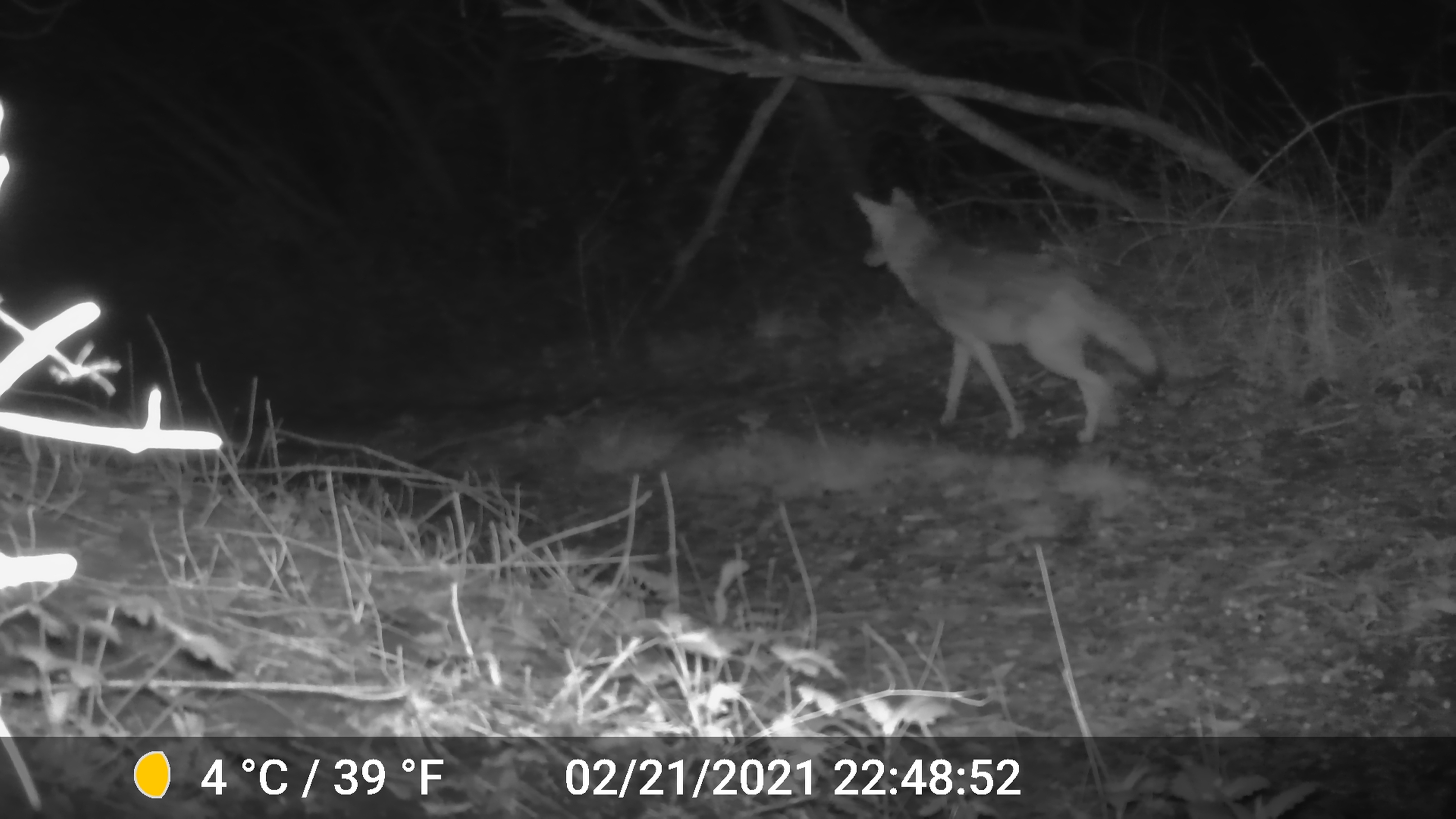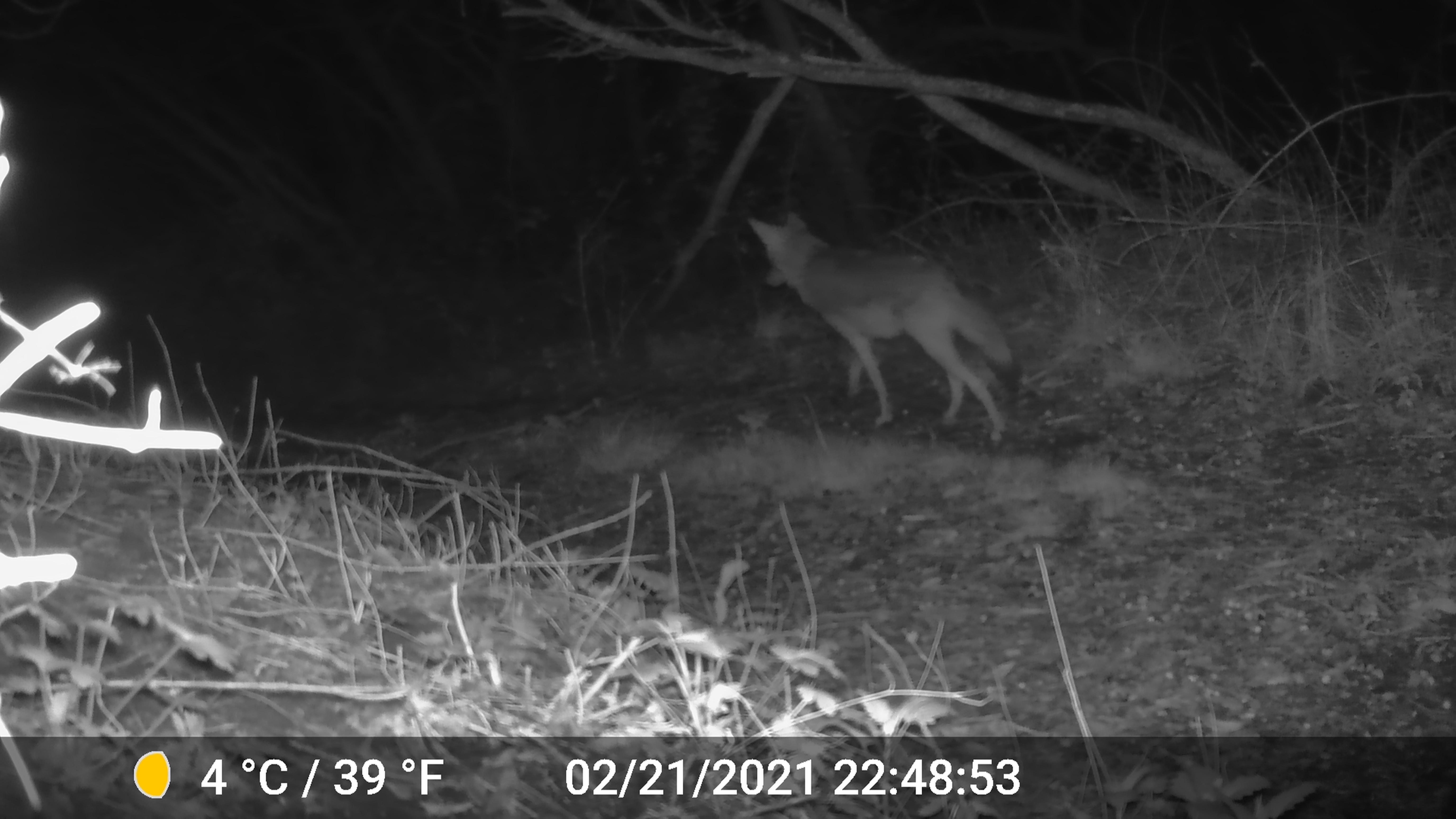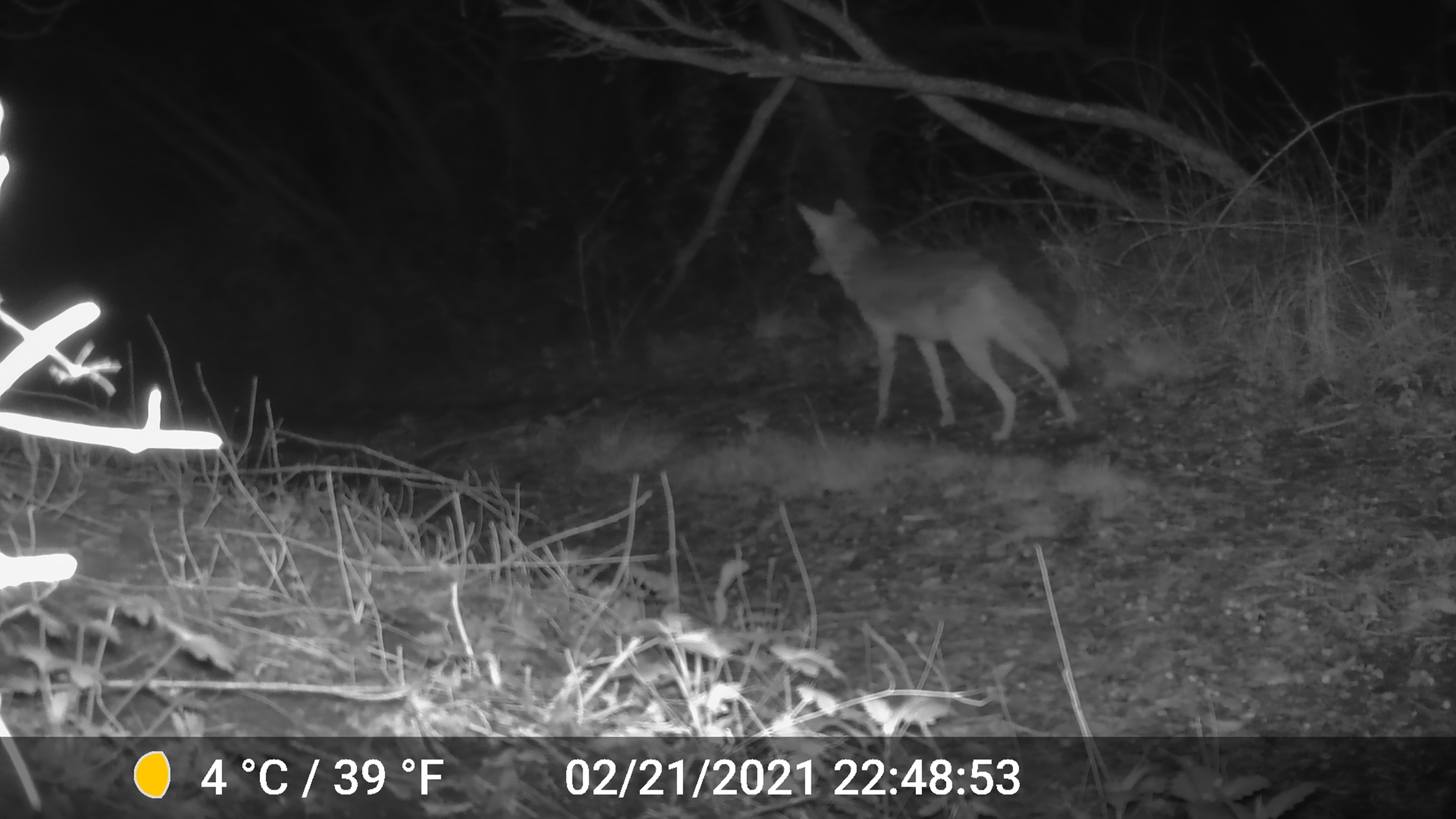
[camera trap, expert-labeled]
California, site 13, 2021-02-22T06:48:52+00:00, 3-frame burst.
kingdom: Animalia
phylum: Chordata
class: Mammalia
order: Carnivora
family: Canidae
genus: Canis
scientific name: Canis latrans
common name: coyote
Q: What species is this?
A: Coyote (Canis latrans).